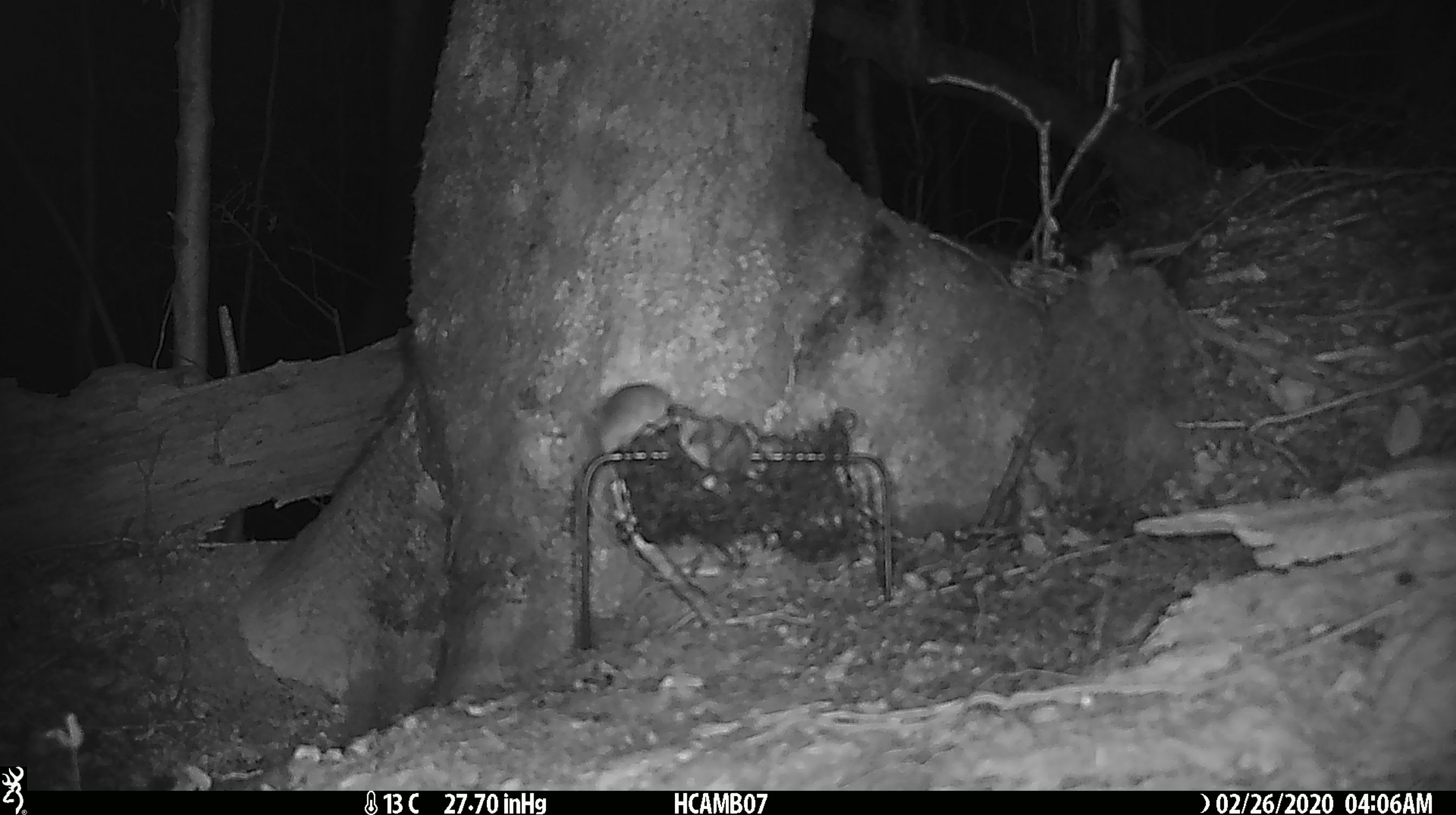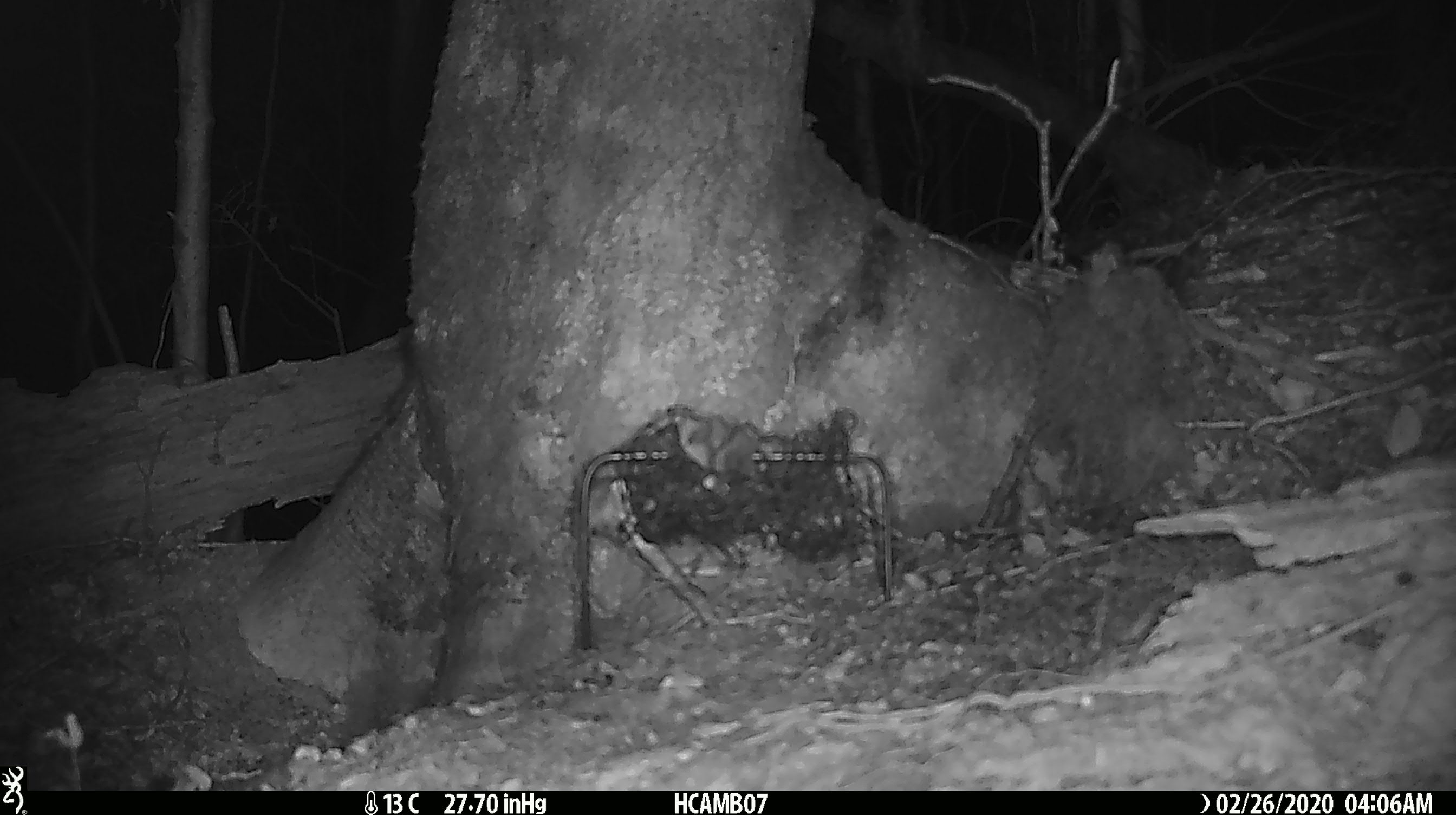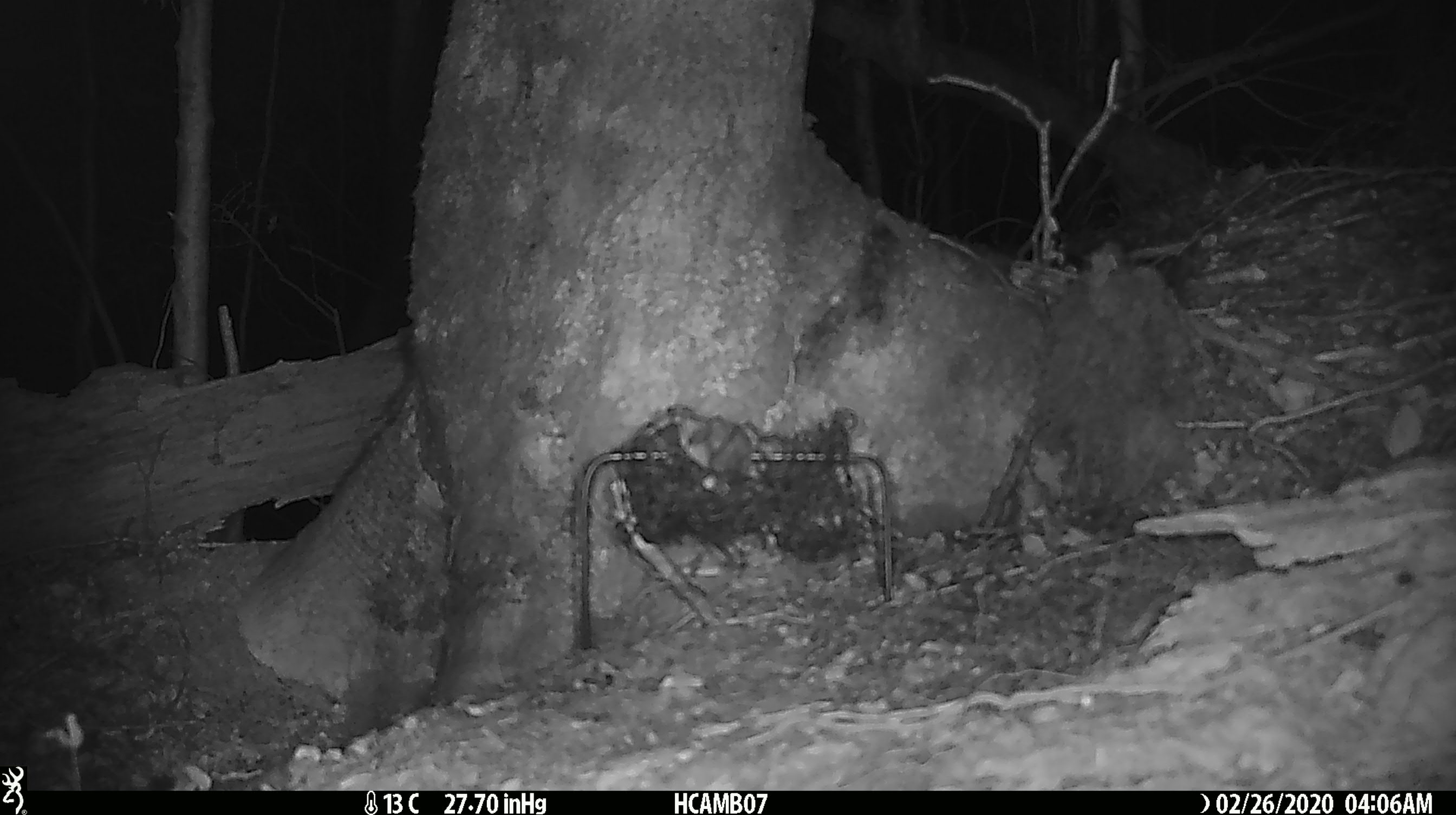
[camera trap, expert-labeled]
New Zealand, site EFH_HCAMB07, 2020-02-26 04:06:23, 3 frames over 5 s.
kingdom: Animalia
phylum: Chordata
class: Mammalia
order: Rodentia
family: Muridae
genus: Mus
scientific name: Mus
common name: mouse